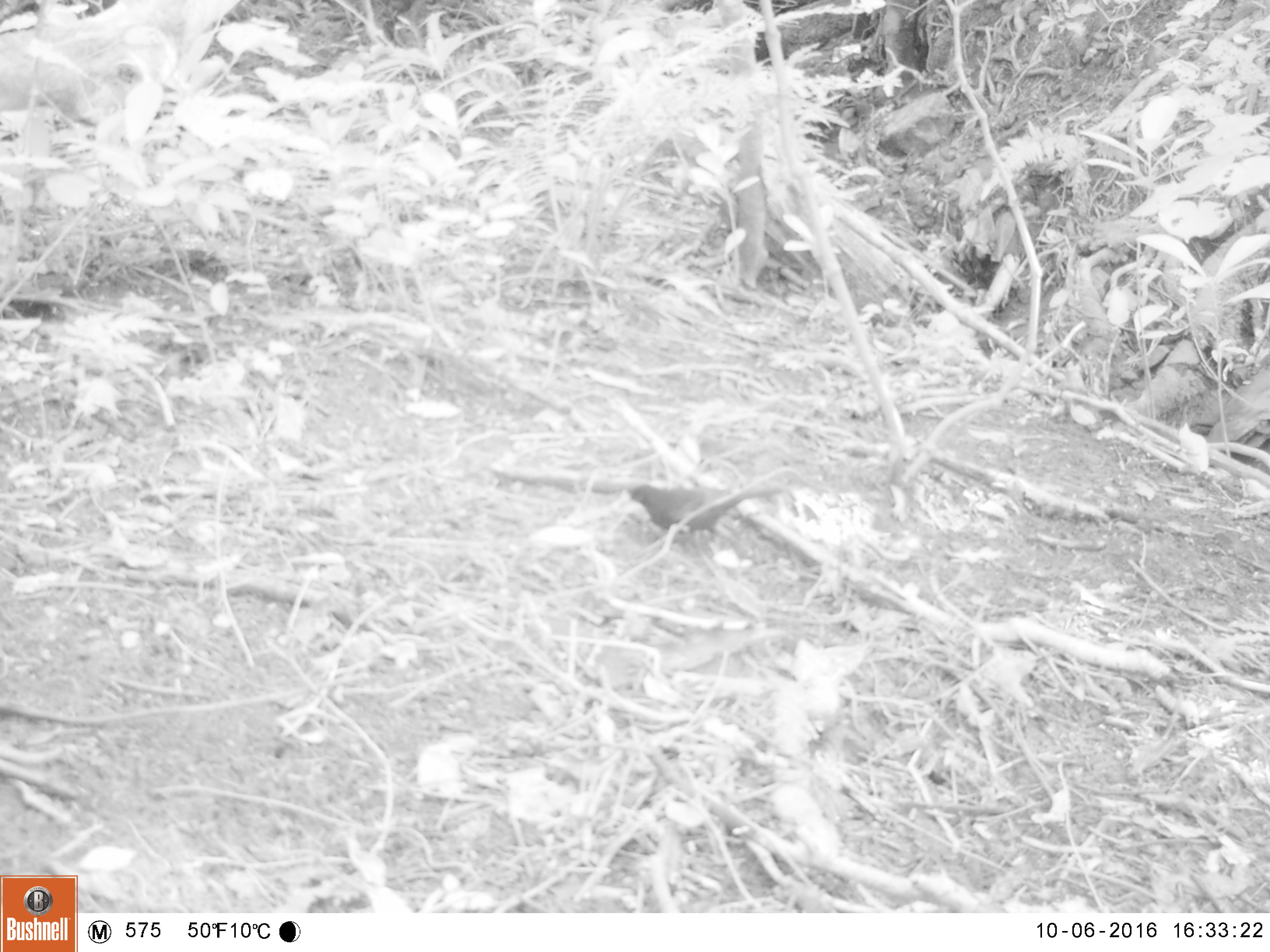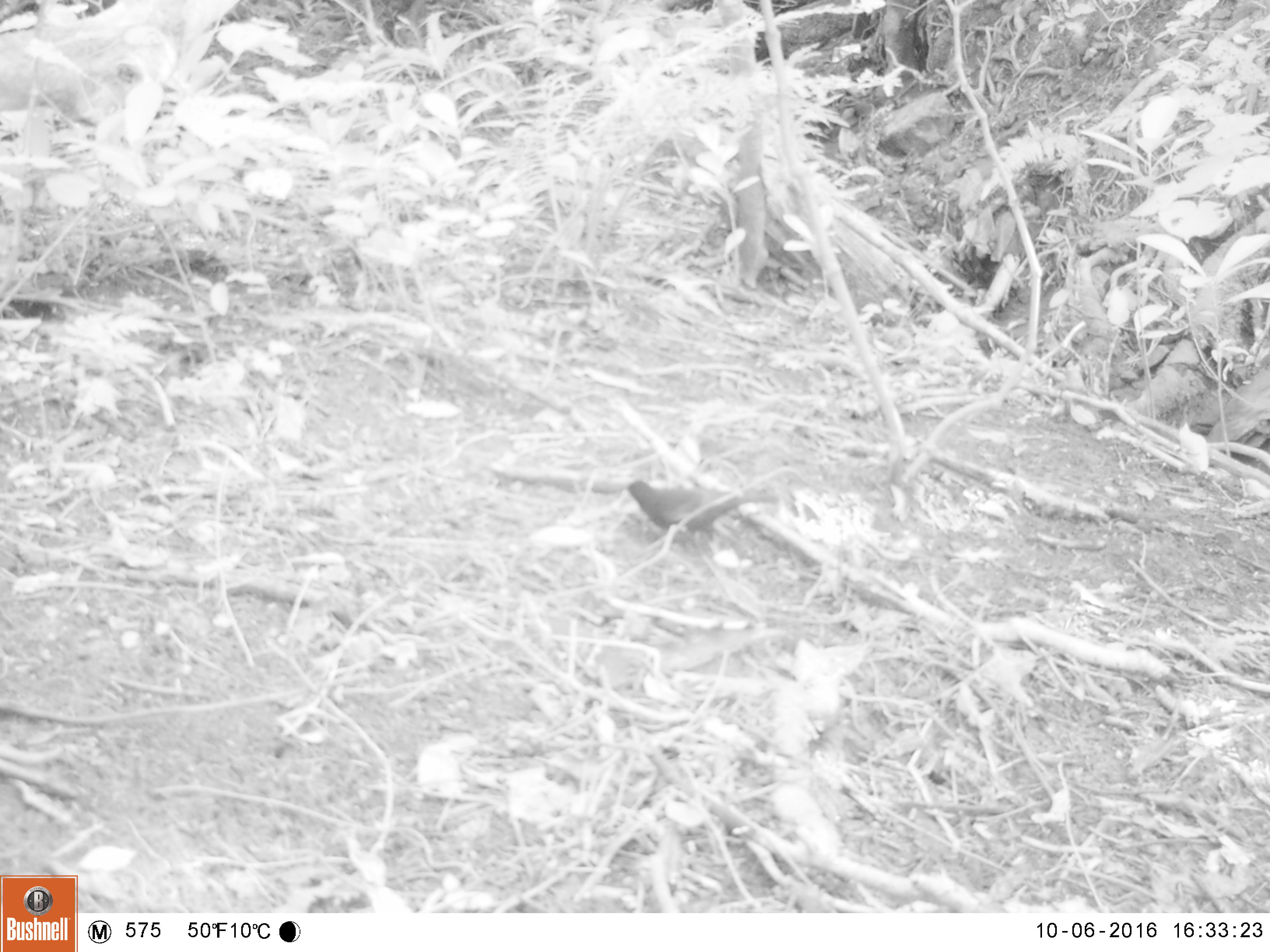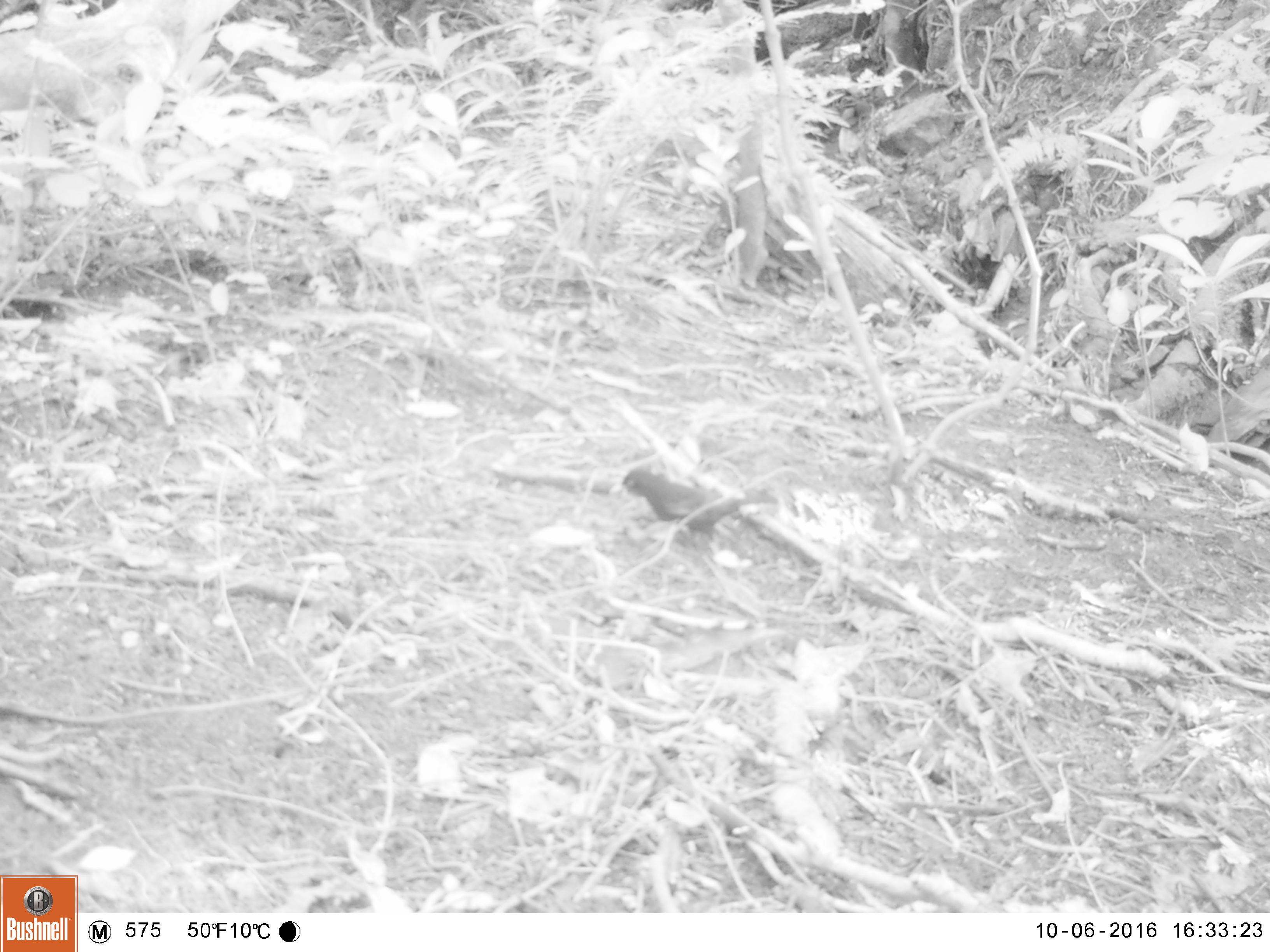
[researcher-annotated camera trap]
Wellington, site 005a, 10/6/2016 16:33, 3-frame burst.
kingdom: Animalia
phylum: Chordata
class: Aves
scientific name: Aves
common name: bird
Bird (Aves).